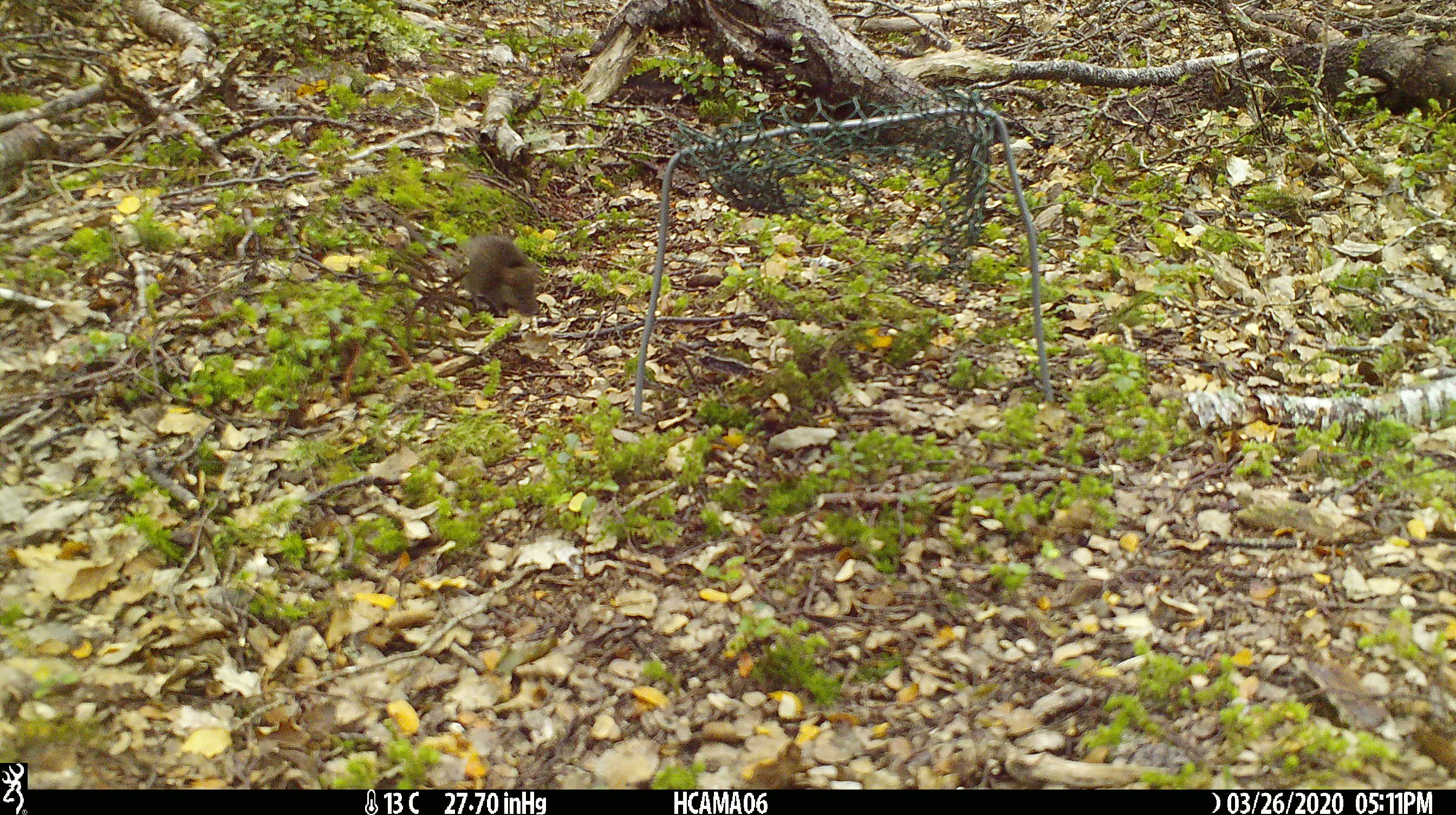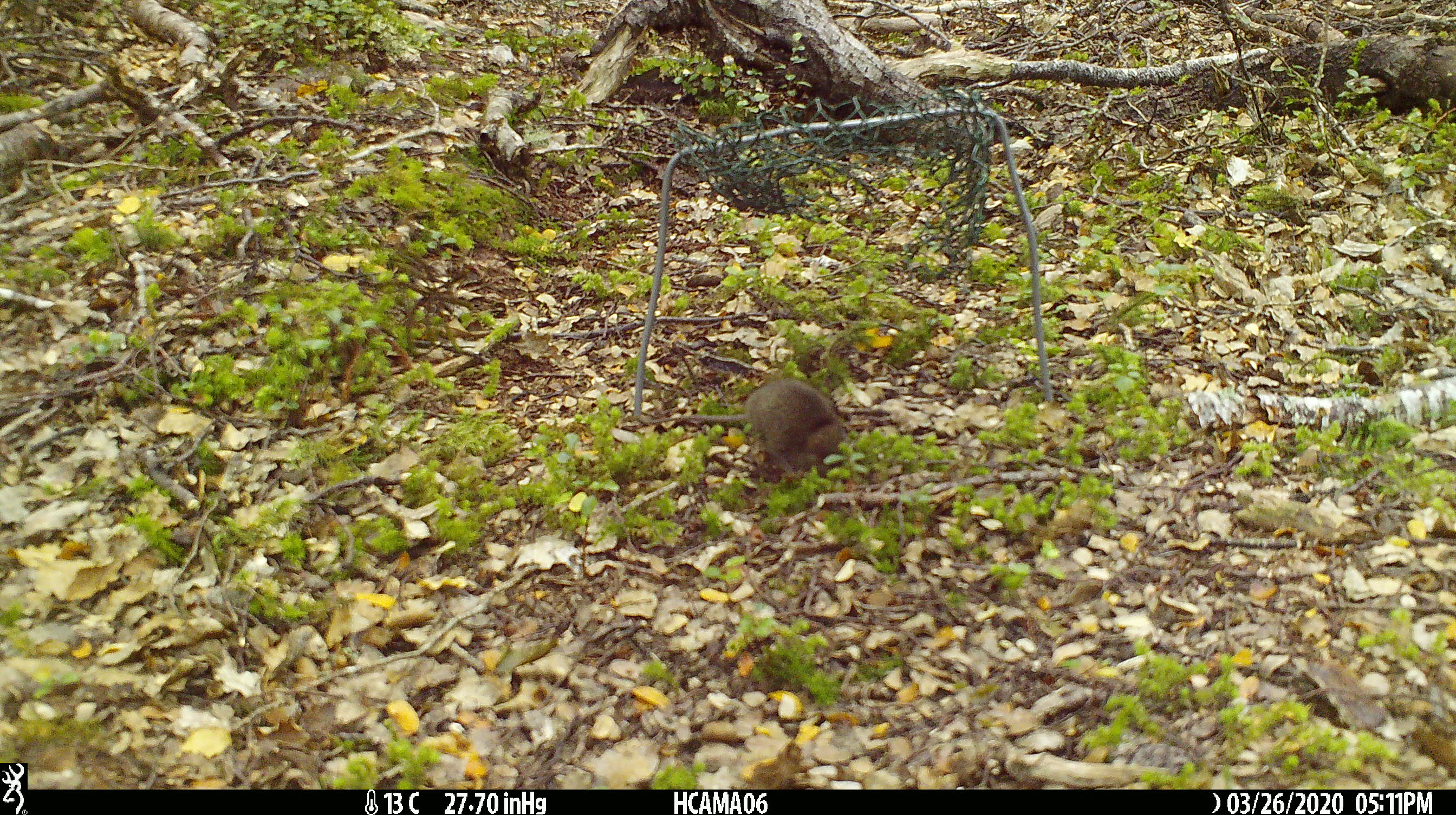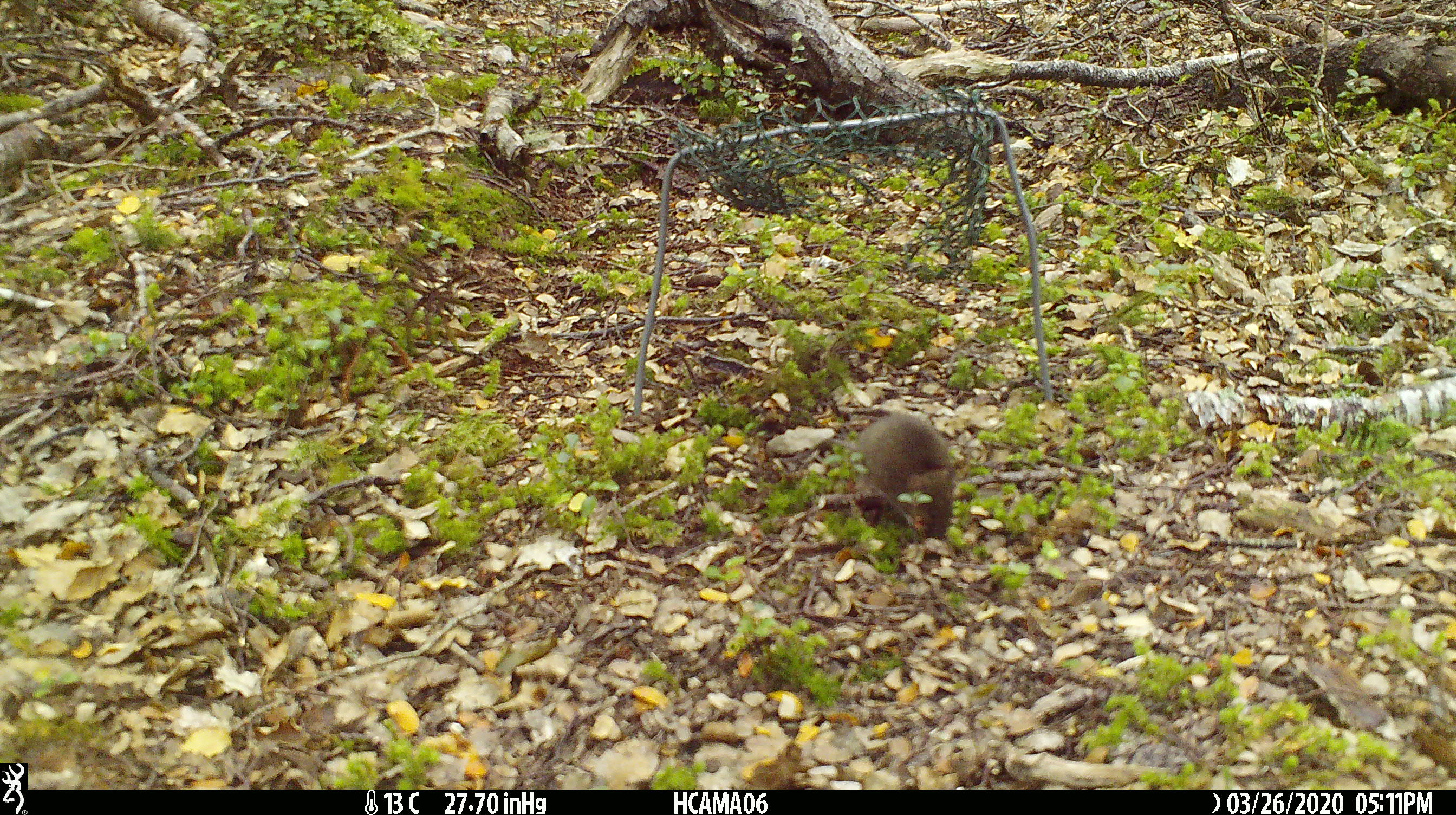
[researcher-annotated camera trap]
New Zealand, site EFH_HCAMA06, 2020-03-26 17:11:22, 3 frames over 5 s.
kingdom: Animalia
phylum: Chordata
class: Mammalia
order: Rodentia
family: Muridae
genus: Mus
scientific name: Mus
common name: mouse